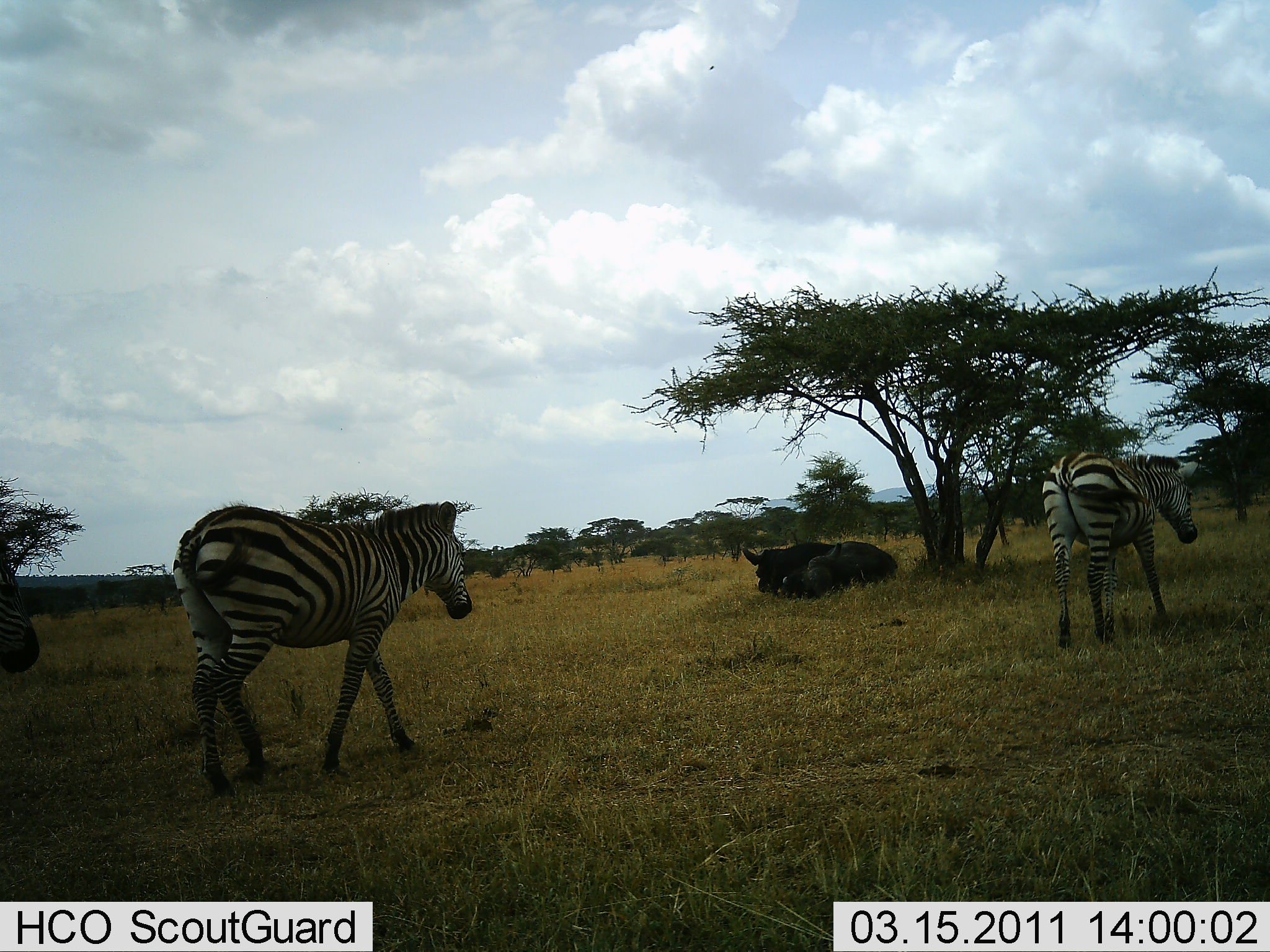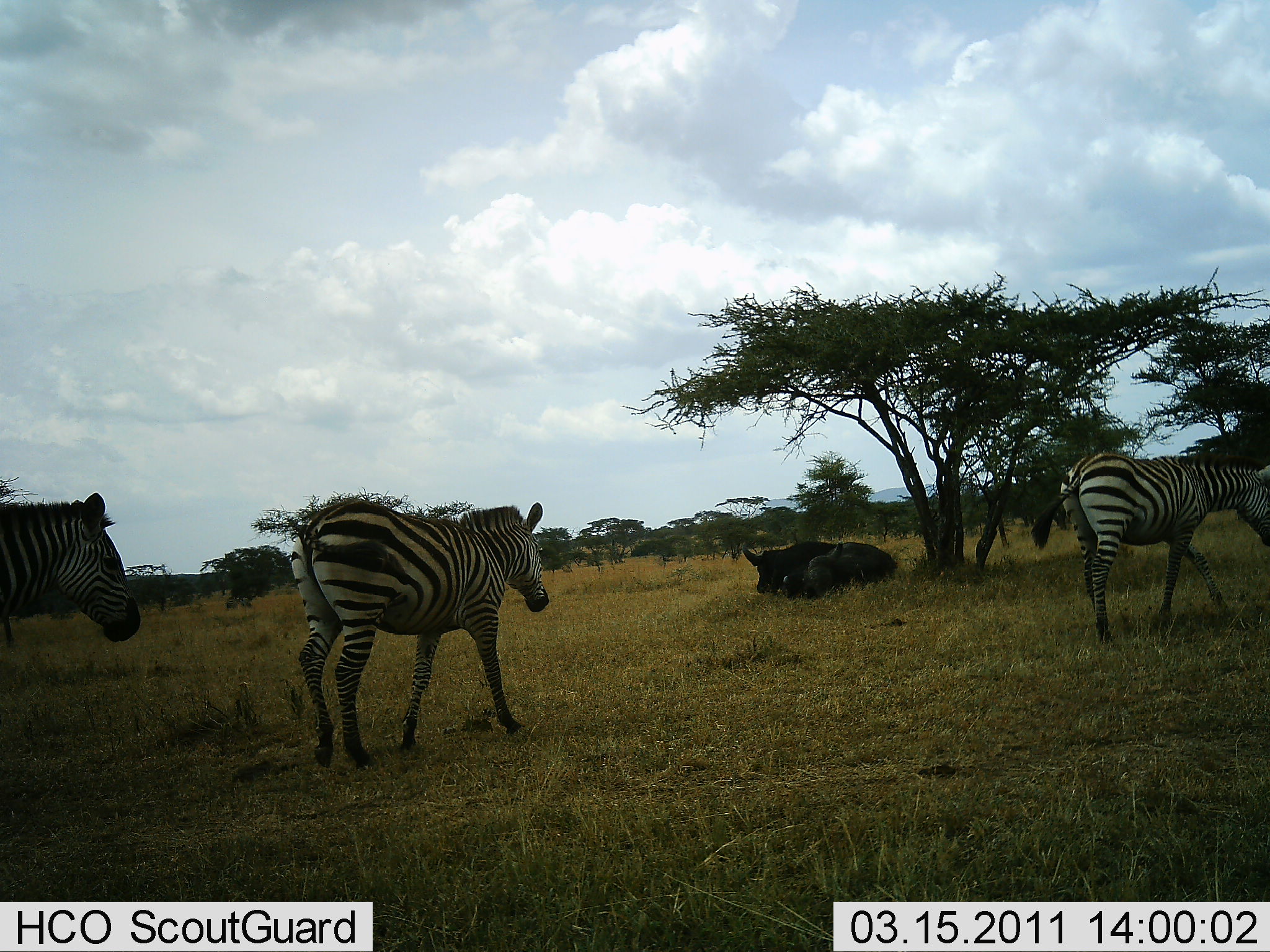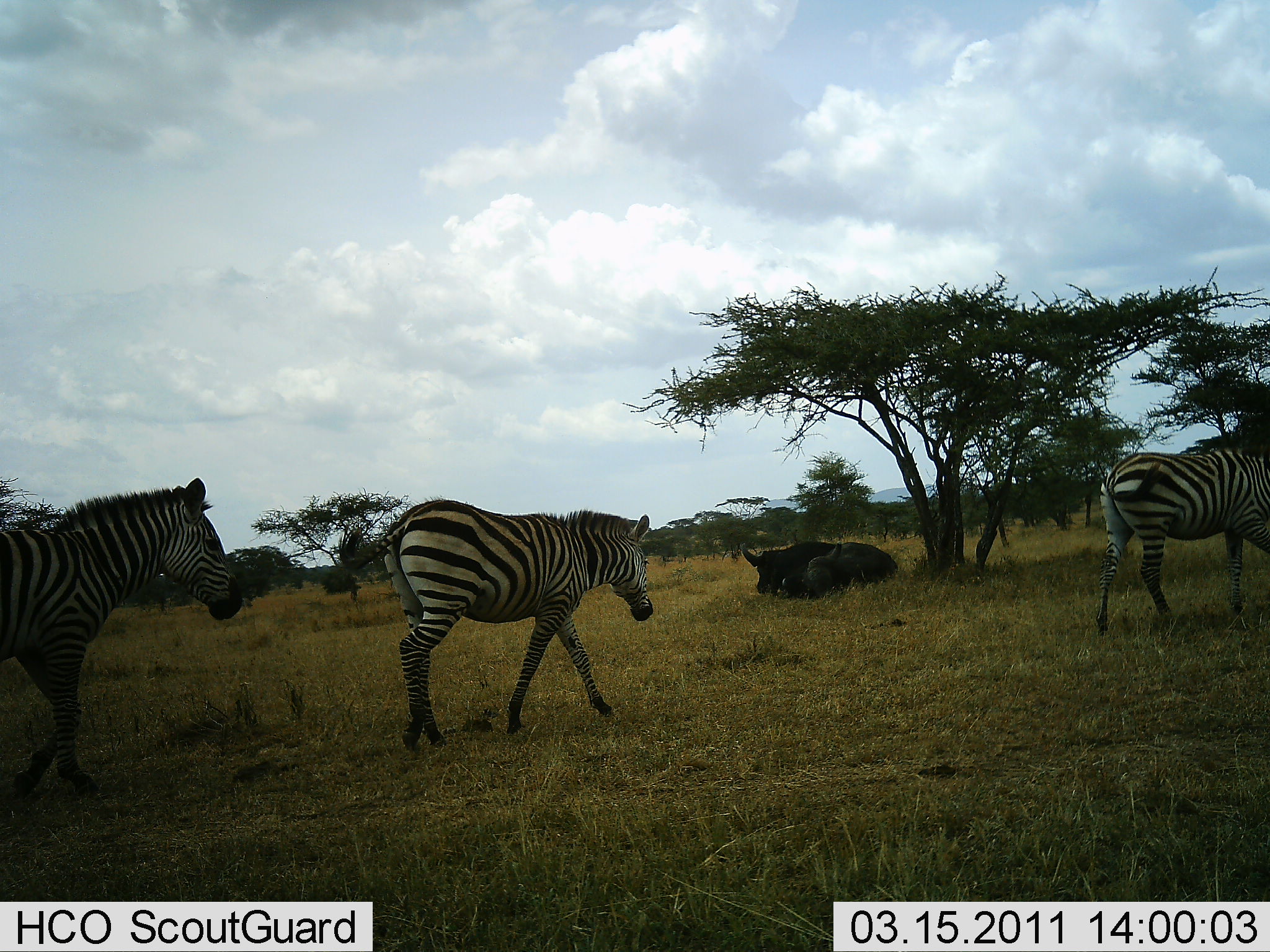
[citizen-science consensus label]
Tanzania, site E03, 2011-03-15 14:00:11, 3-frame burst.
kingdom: Animalia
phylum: Chordata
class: Mammalia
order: Artiodactyla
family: Bovidae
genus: Syncerus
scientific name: Syncerus caffer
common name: cape buffalo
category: buffalo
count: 2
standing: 0%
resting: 100%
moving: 0%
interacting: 0%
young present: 8%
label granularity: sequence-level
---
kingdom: Animalia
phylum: Chordata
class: Mammalia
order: Perissodactyla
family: Equidae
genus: Equus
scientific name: Equus quagga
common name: plains zebra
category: zebra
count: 3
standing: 4%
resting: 0%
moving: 100%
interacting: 0%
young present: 0%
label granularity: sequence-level